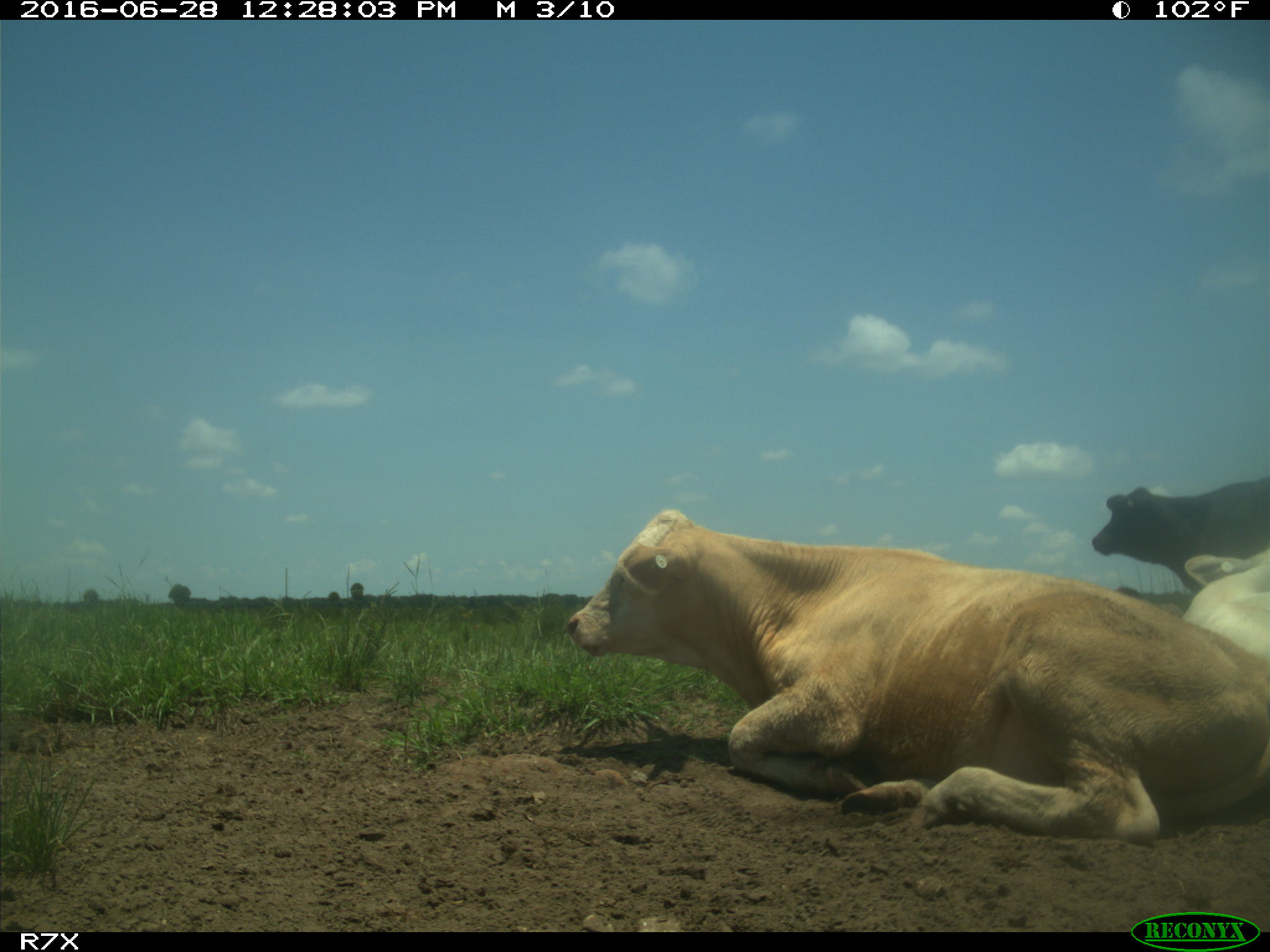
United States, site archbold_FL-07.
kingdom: Animalia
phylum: Chordata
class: Mammalia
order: Artiodactyla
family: Bovidae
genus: Bos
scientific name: Bos taurus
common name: domestic cow